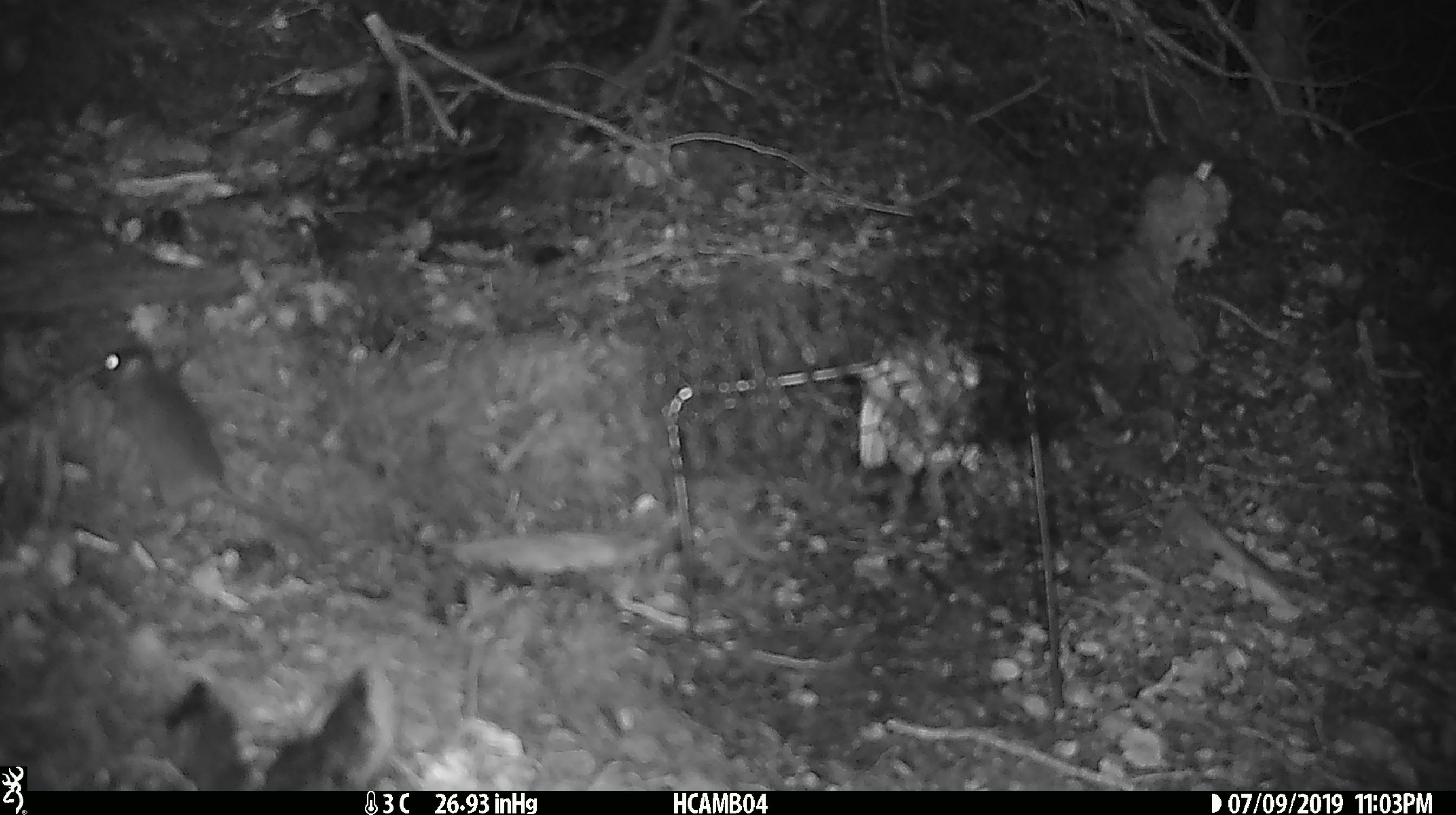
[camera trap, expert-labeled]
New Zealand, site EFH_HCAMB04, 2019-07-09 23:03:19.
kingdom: Animalia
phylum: Chordata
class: Mammalia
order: Rodentia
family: Muridae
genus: Mus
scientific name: Mus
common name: mouse